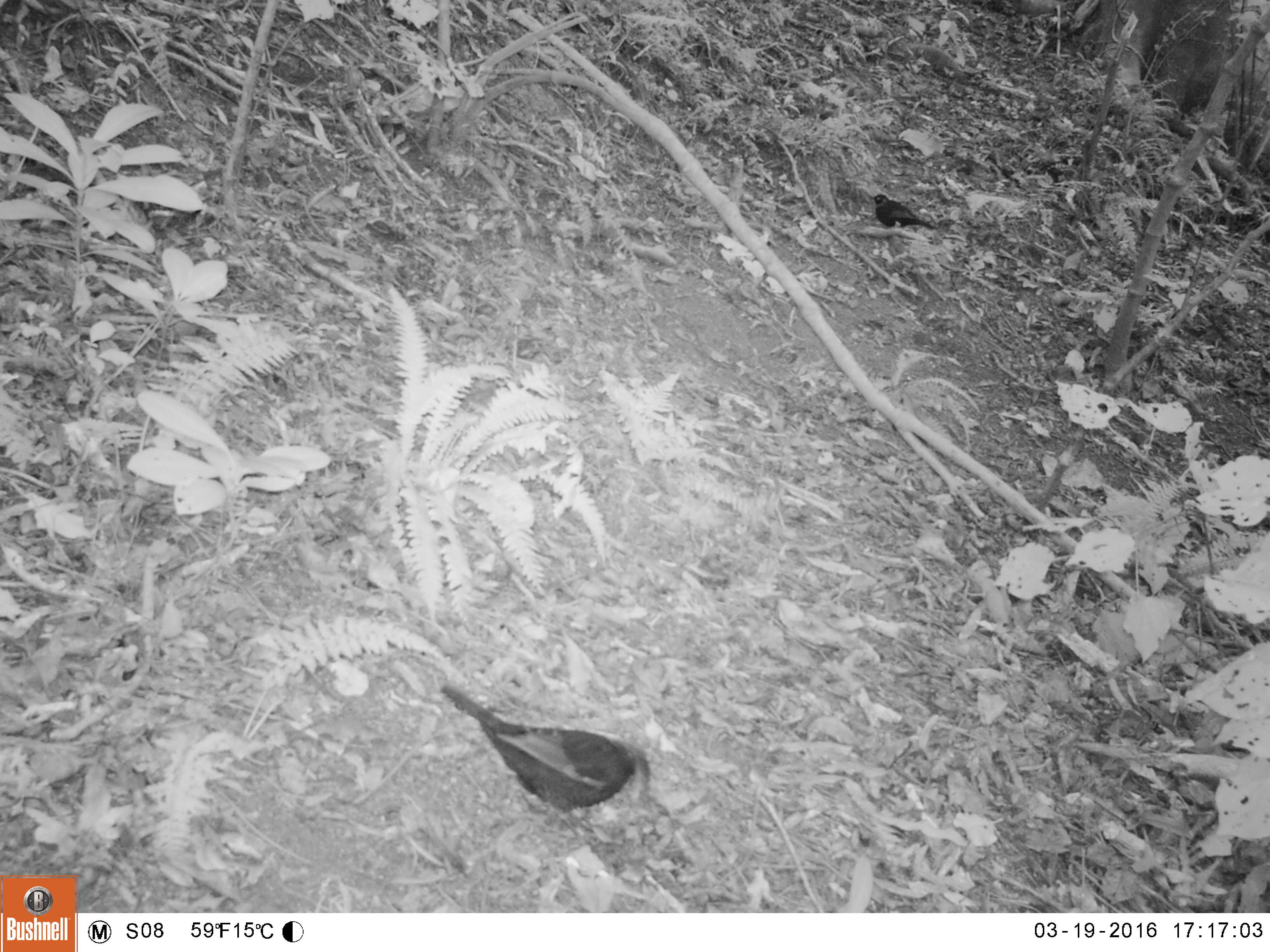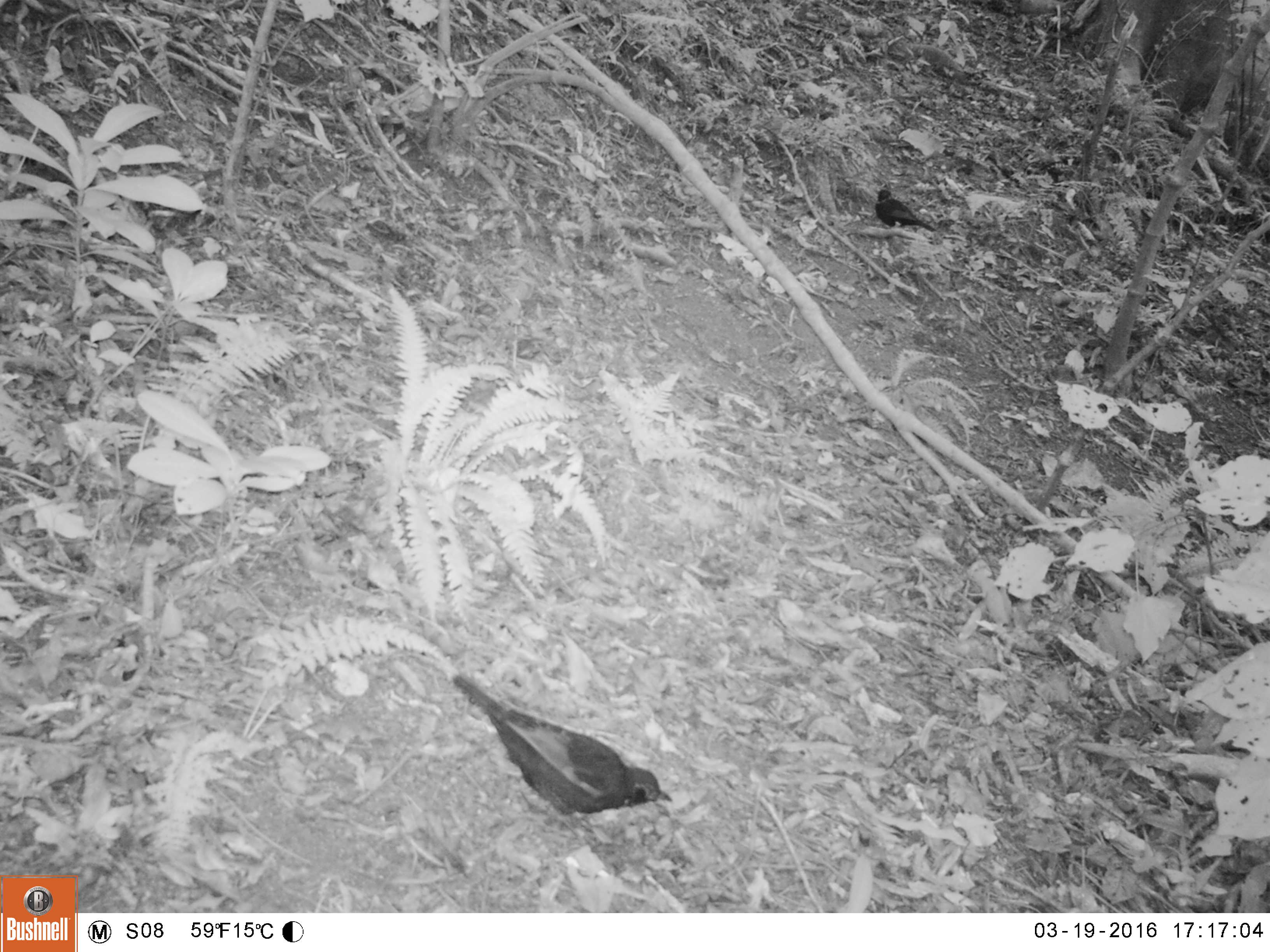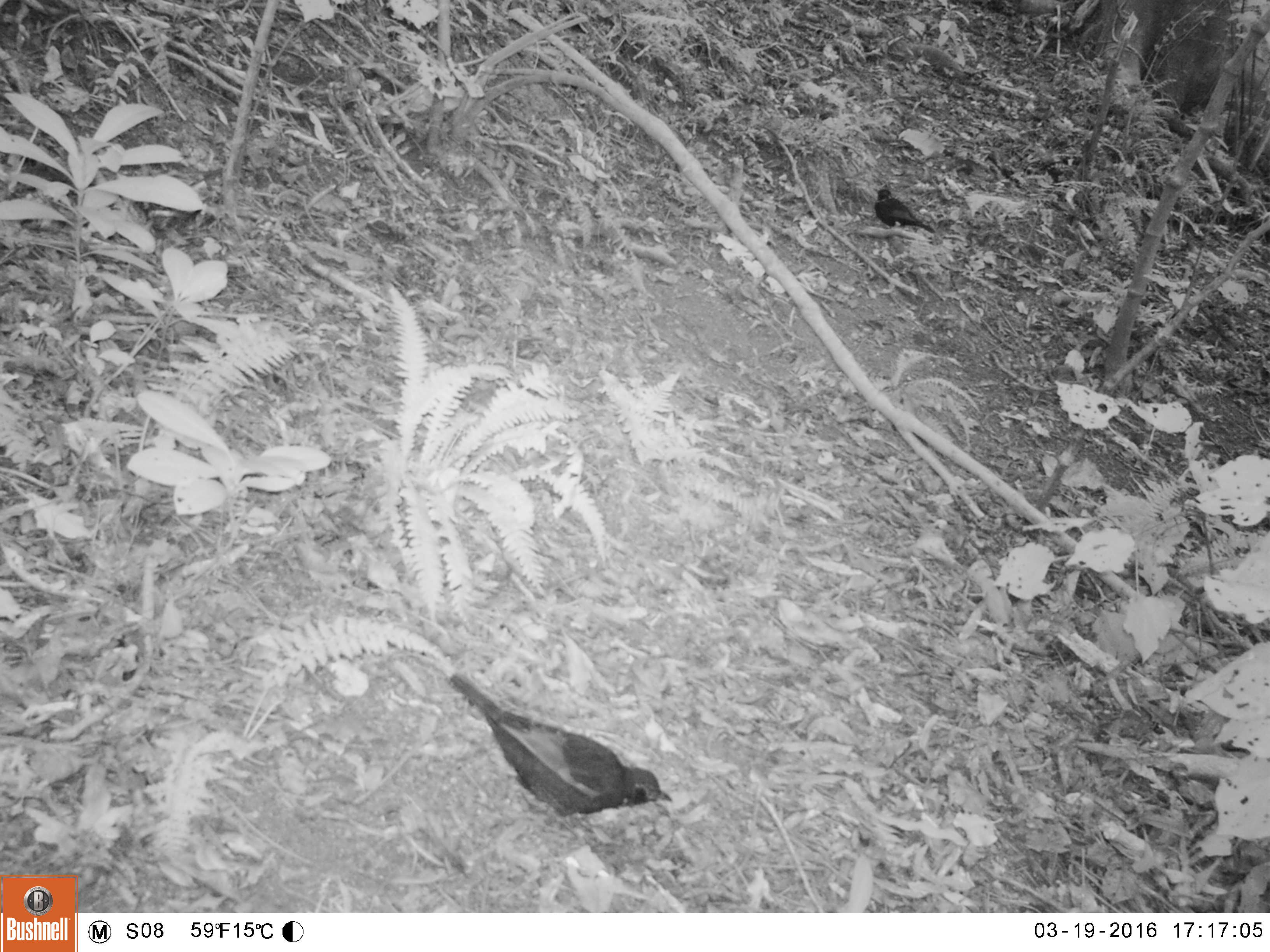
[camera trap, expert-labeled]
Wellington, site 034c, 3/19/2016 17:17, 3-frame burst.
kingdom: Animalia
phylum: Chordata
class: Aves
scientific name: Aves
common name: bird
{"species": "bird (Aves)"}